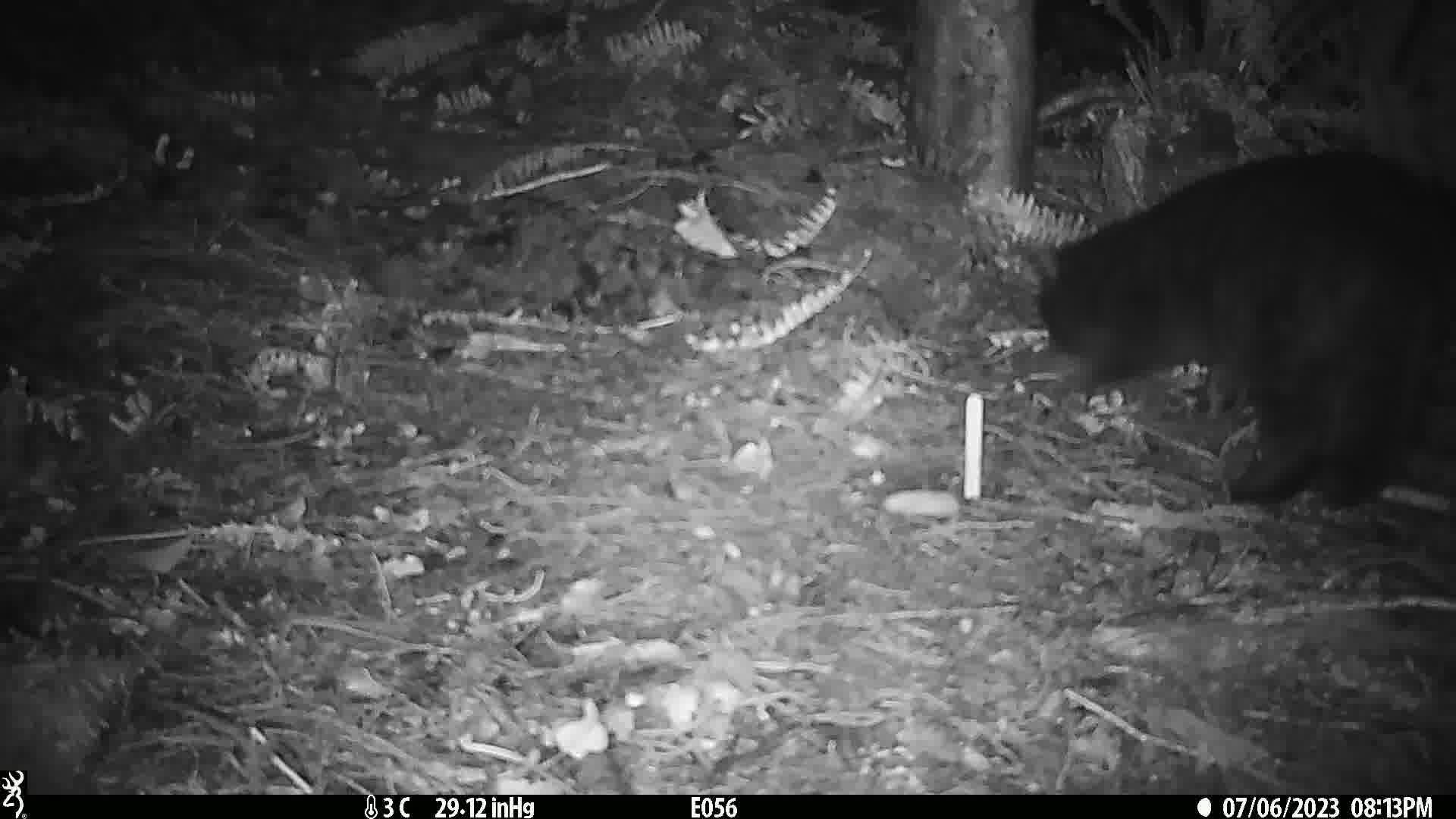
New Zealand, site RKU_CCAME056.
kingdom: Animalia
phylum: Chordata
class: Mammalia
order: Carnivora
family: Felidae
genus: Felis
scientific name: Felis catus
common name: domestic cat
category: cat